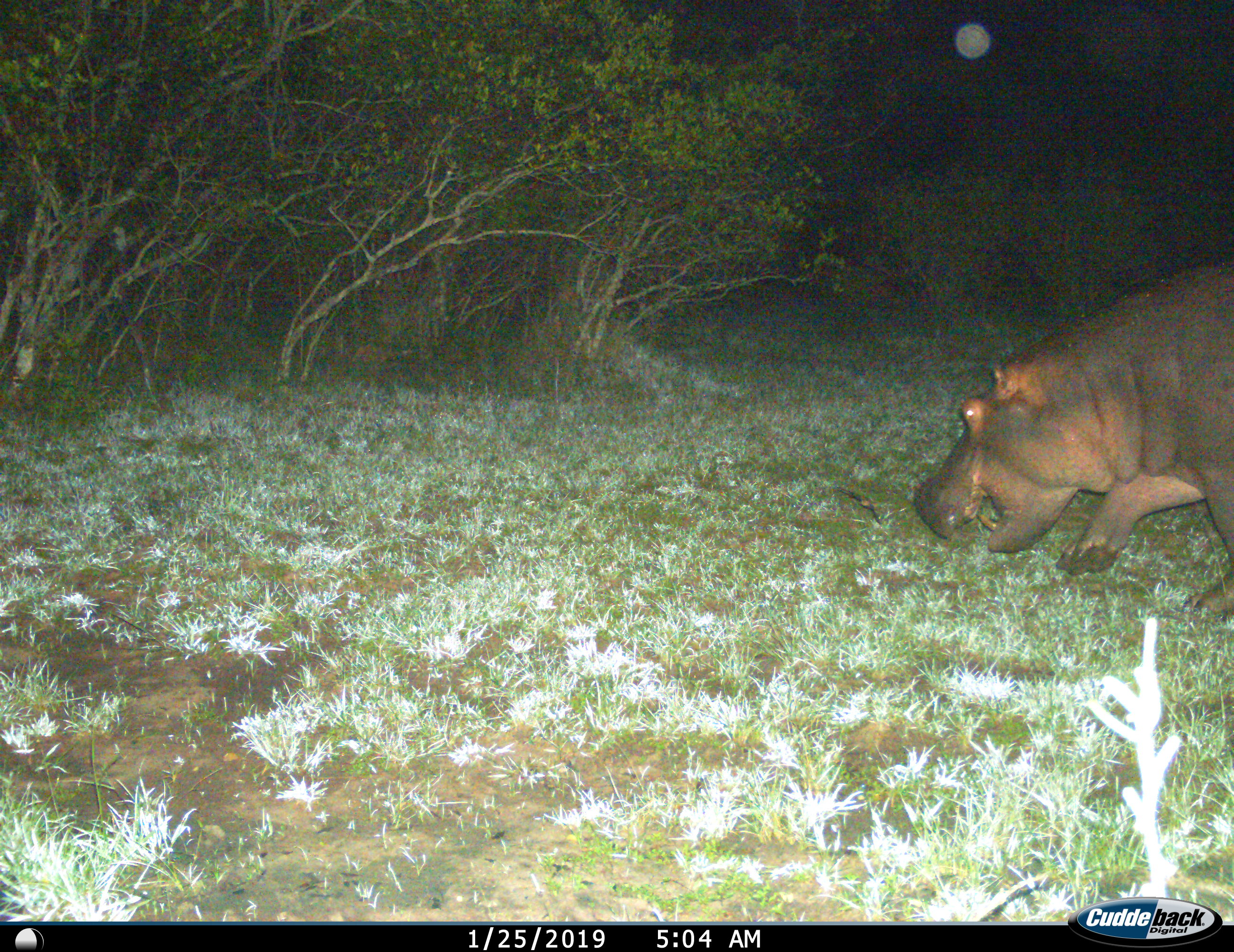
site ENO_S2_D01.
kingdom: Animalia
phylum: Chordata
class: Mammalia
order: Artiodactyla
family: Hippopotamidae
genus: Hippopotamus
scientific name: Hippopotamus amphibius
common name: hippopotamus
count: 1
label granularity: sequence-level